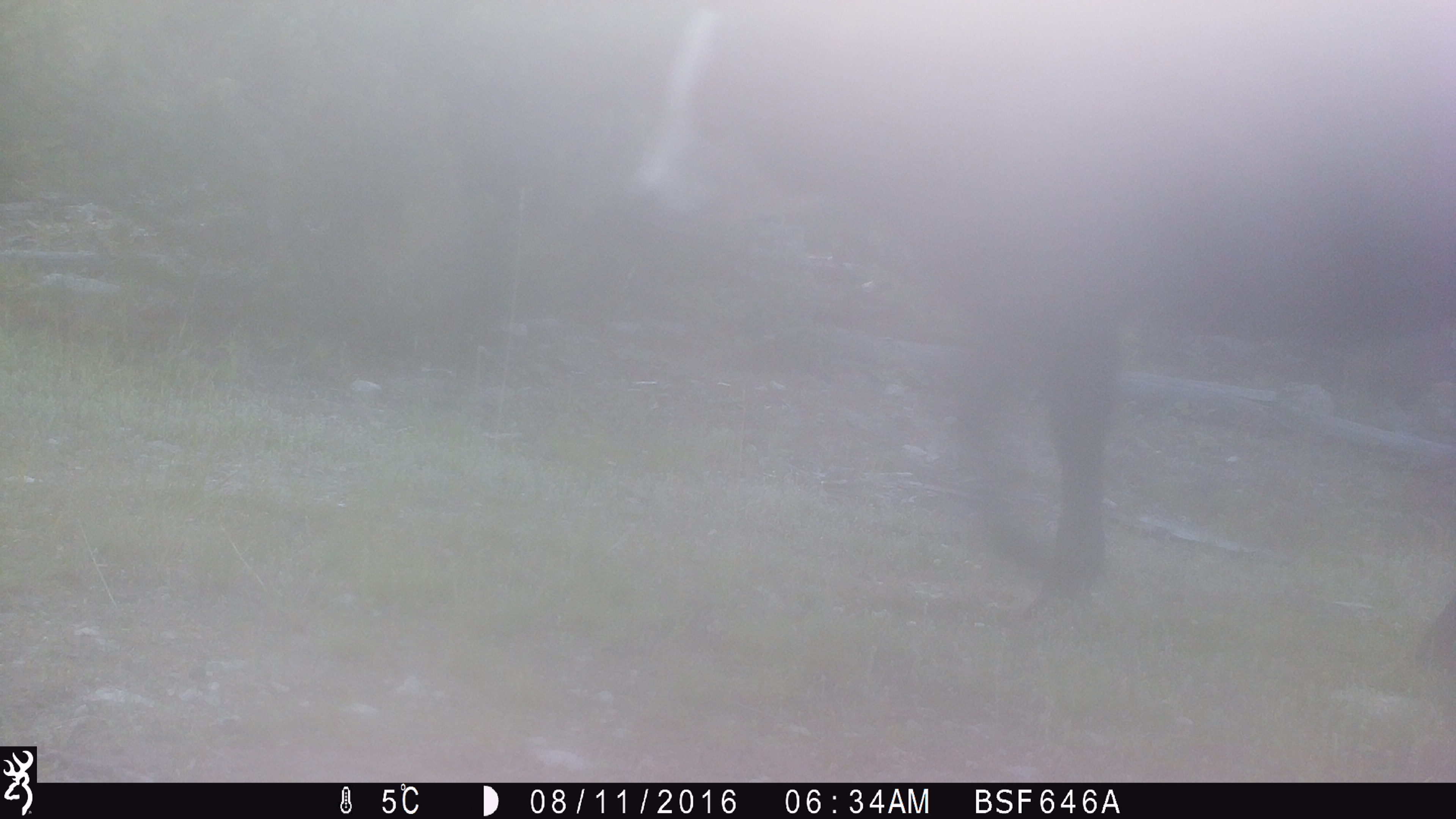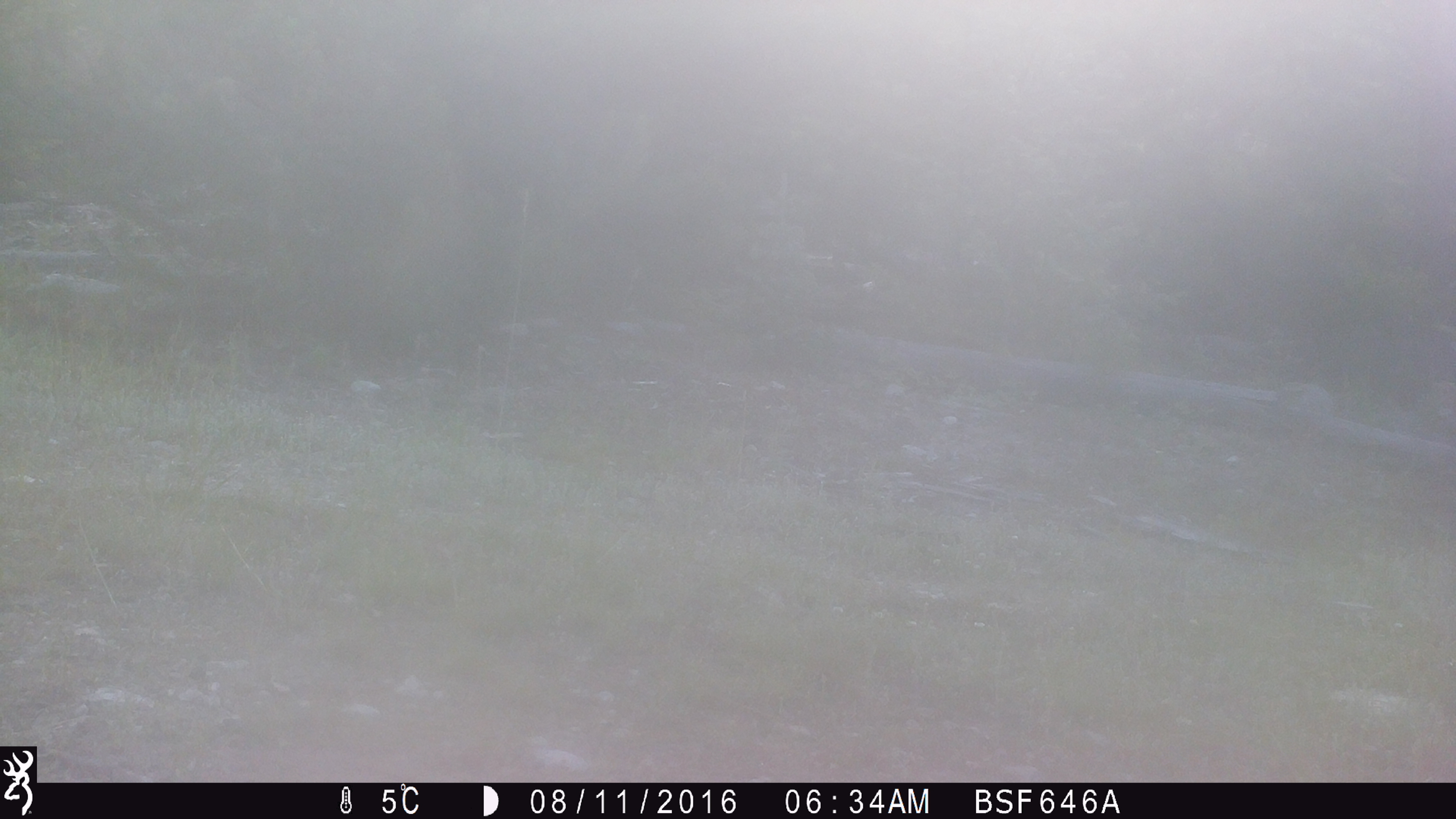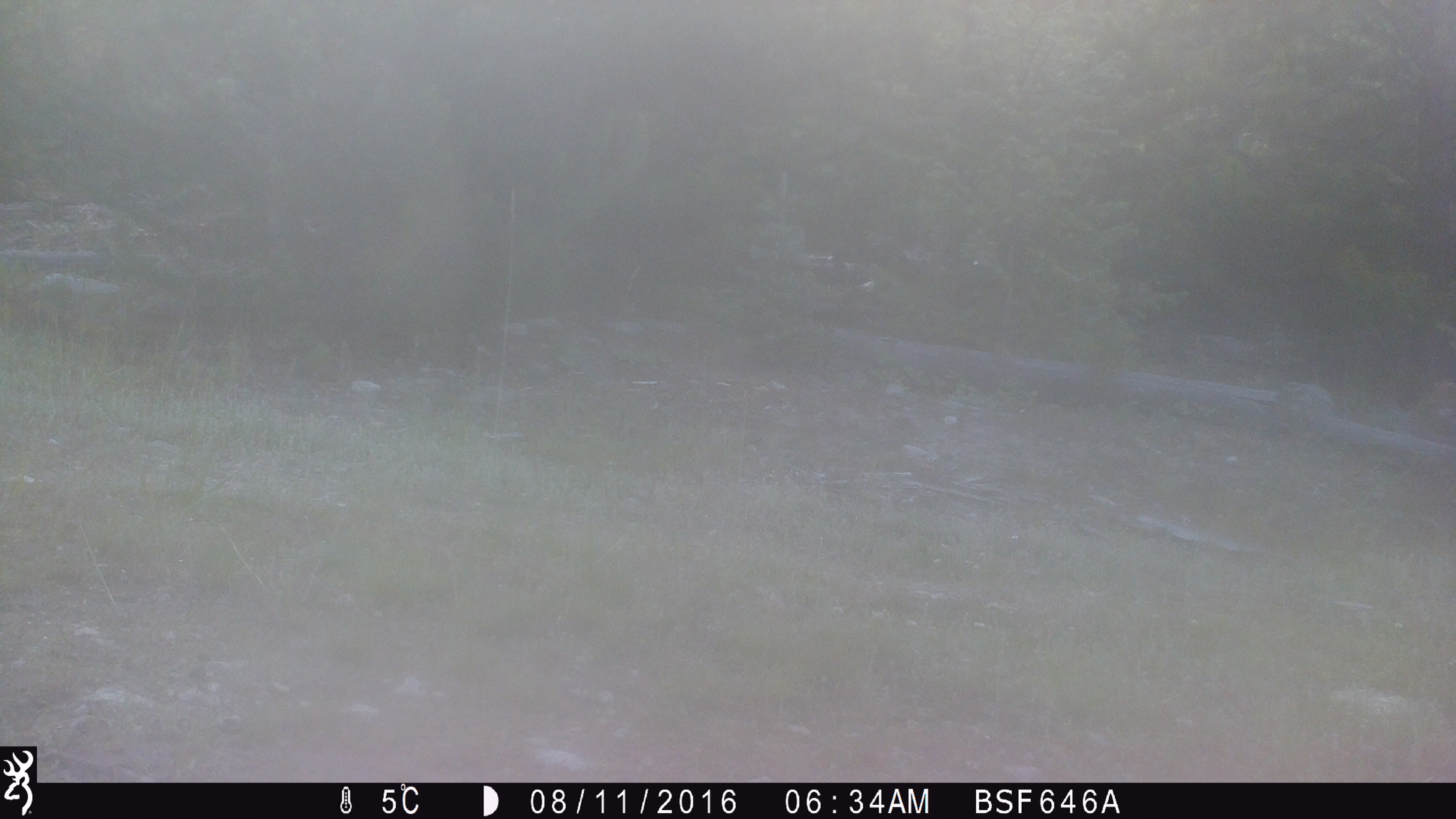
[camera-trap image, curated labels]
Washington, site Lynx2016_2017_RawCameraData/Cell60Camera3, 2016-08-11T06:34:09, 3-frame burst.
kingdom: Animalia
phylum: Chordata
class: Mammalia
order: Artiodactyla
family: Bovidae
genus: Bos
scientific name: Bos taurus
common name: domestic cattle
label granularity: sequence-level